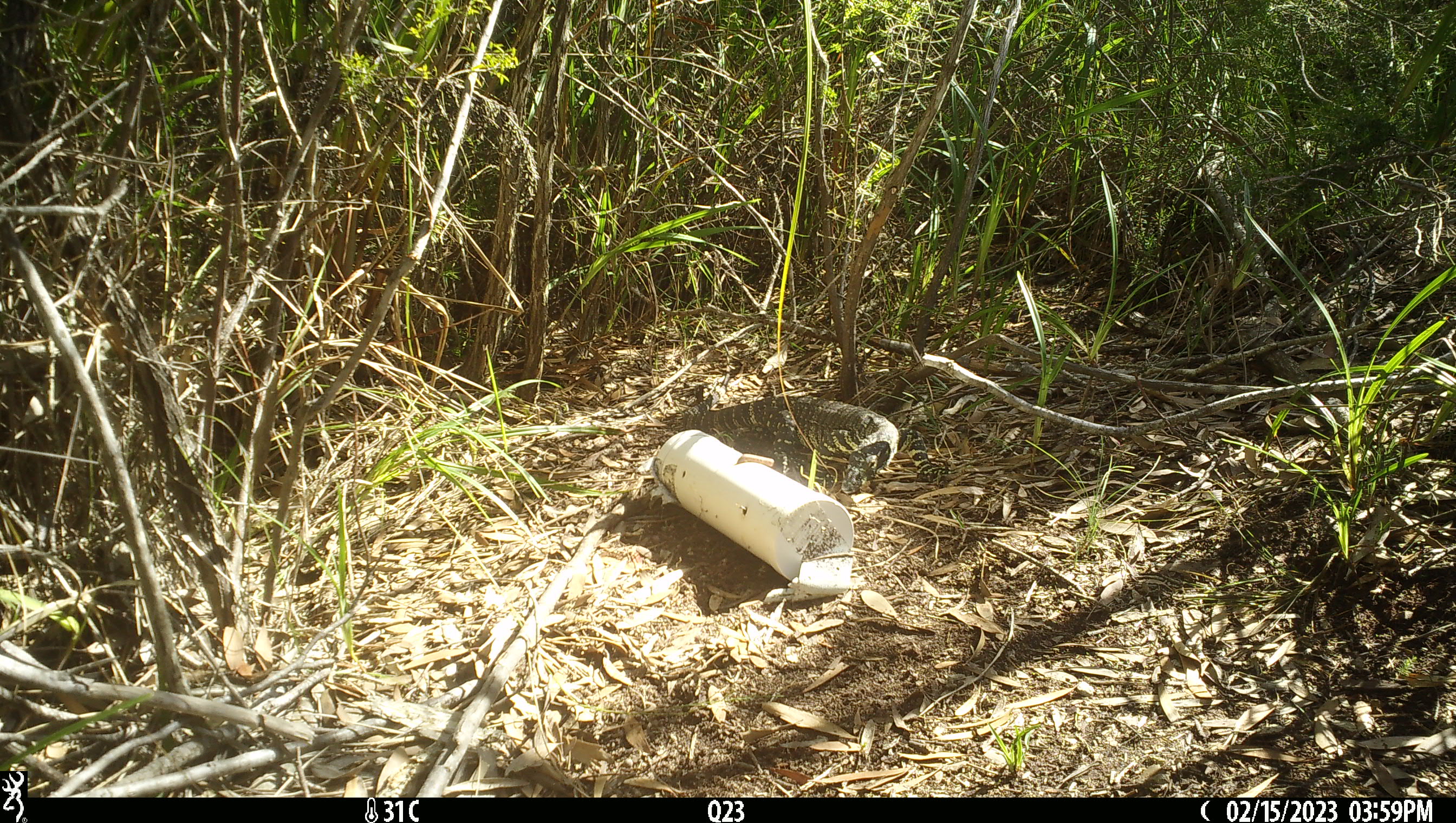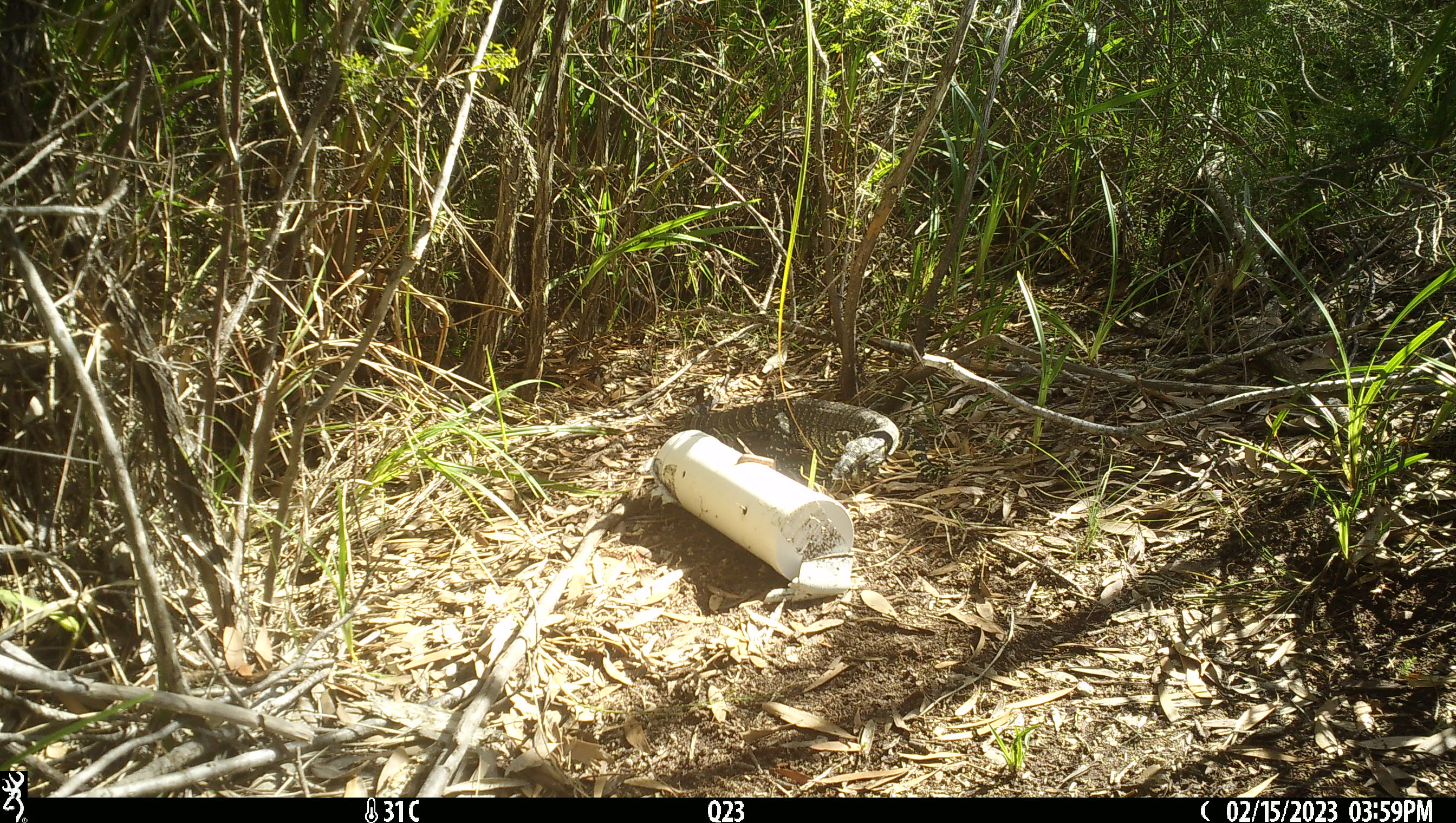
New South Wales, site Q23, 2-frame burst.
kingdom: Animalia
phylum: Chordata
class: Reptilia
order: Squamata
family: Varanidae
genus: Varanus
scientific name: Varanus varius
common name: lace monitor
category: goanna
Goanna (lace monitor) (Varanus varius).